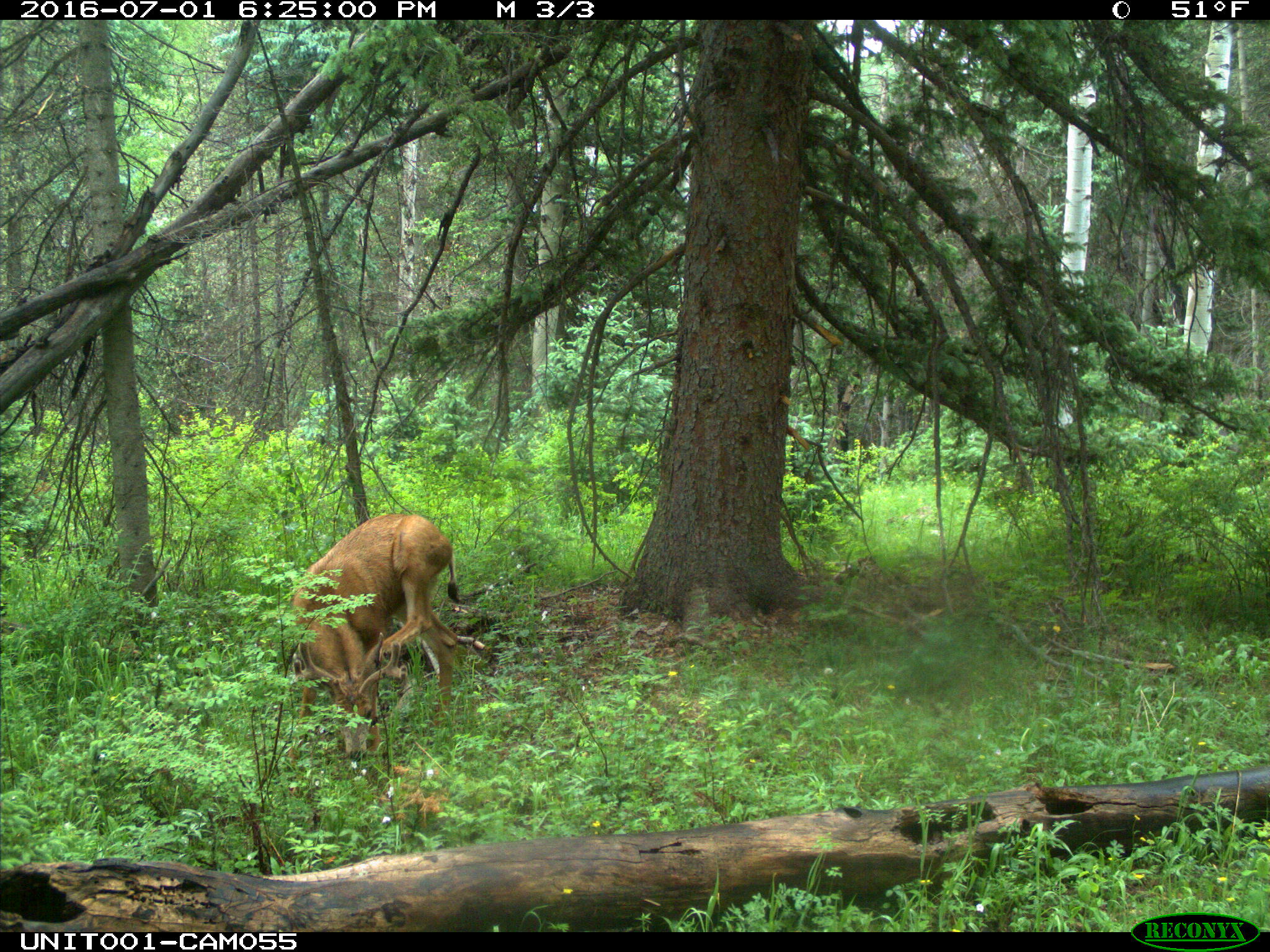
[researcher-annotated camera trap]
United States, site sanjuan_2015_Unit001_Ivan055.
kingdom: Animalia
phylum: Chordata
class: Mammalia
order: Artiodactyla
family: Cervidae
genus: Odocoileus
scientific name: Odocoileus hemionus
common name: mule deer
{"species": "Odocoileus hemionus (mule deer)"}